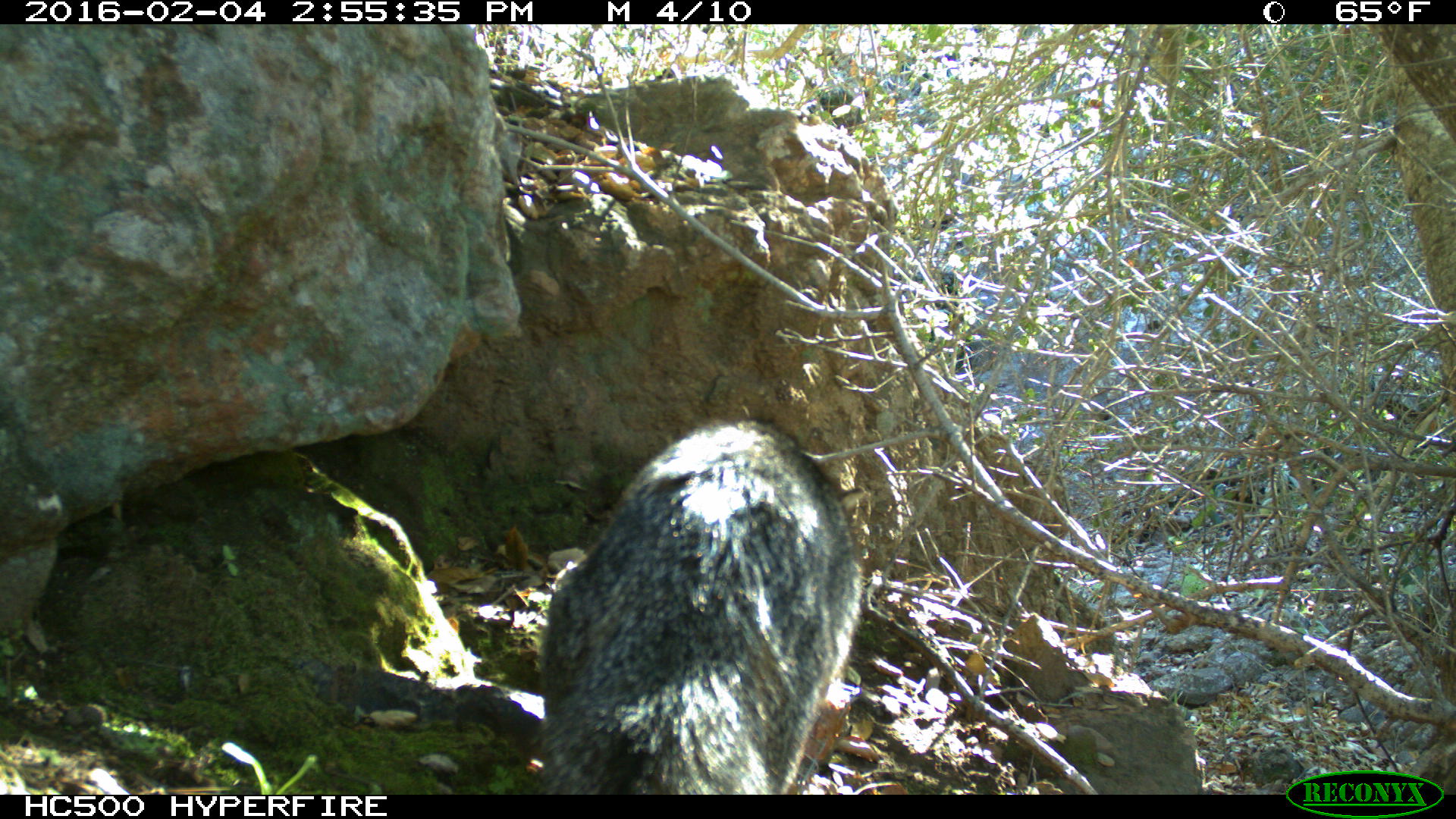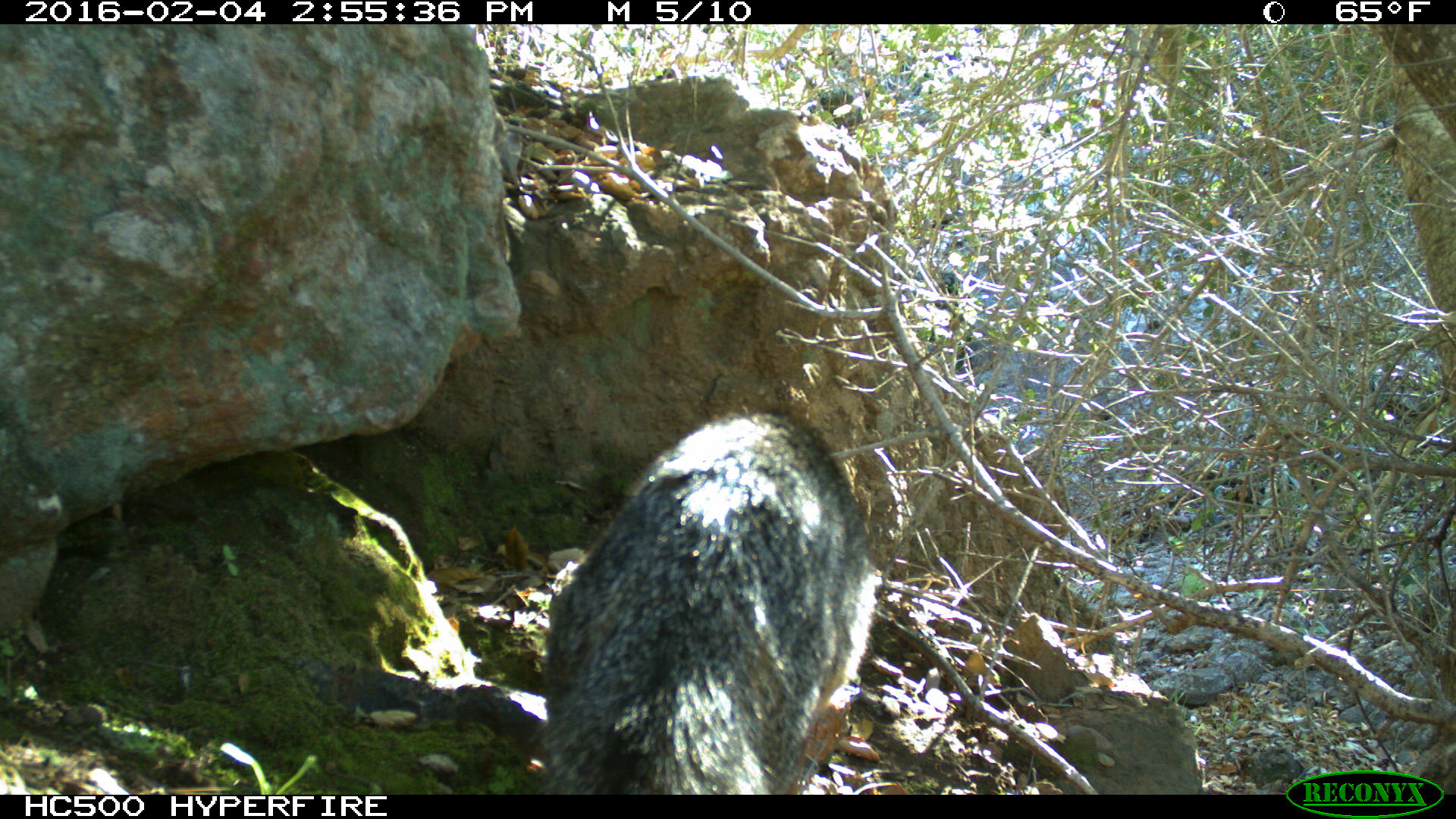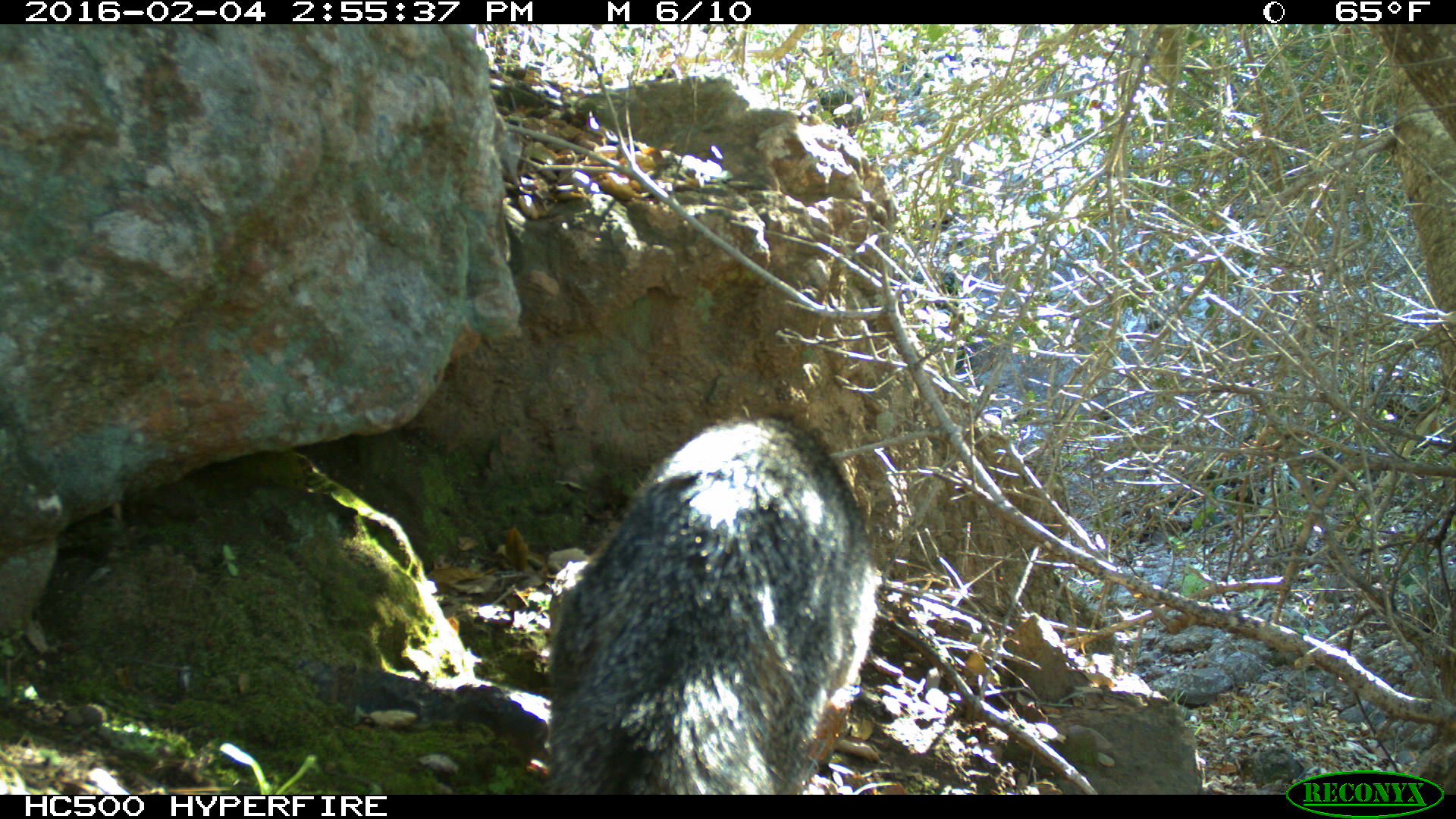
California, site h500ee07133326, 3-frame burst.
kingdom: Animalia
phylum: Chordata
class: Mammalia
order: Carnivora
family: Canidae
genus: Urocyon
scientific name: Urocyon littoralis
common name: island fox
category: fox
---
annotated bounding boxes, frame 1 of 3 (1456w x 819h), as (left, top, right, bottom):
fox: (543, 420, 862, 794)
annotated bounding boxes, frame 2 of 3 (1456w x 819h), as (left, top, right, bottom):
fox: (536, 404, 880, 794)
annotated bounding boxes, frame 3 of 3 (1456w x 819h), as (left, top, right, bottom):
fox: (539, 414, 877, 795)